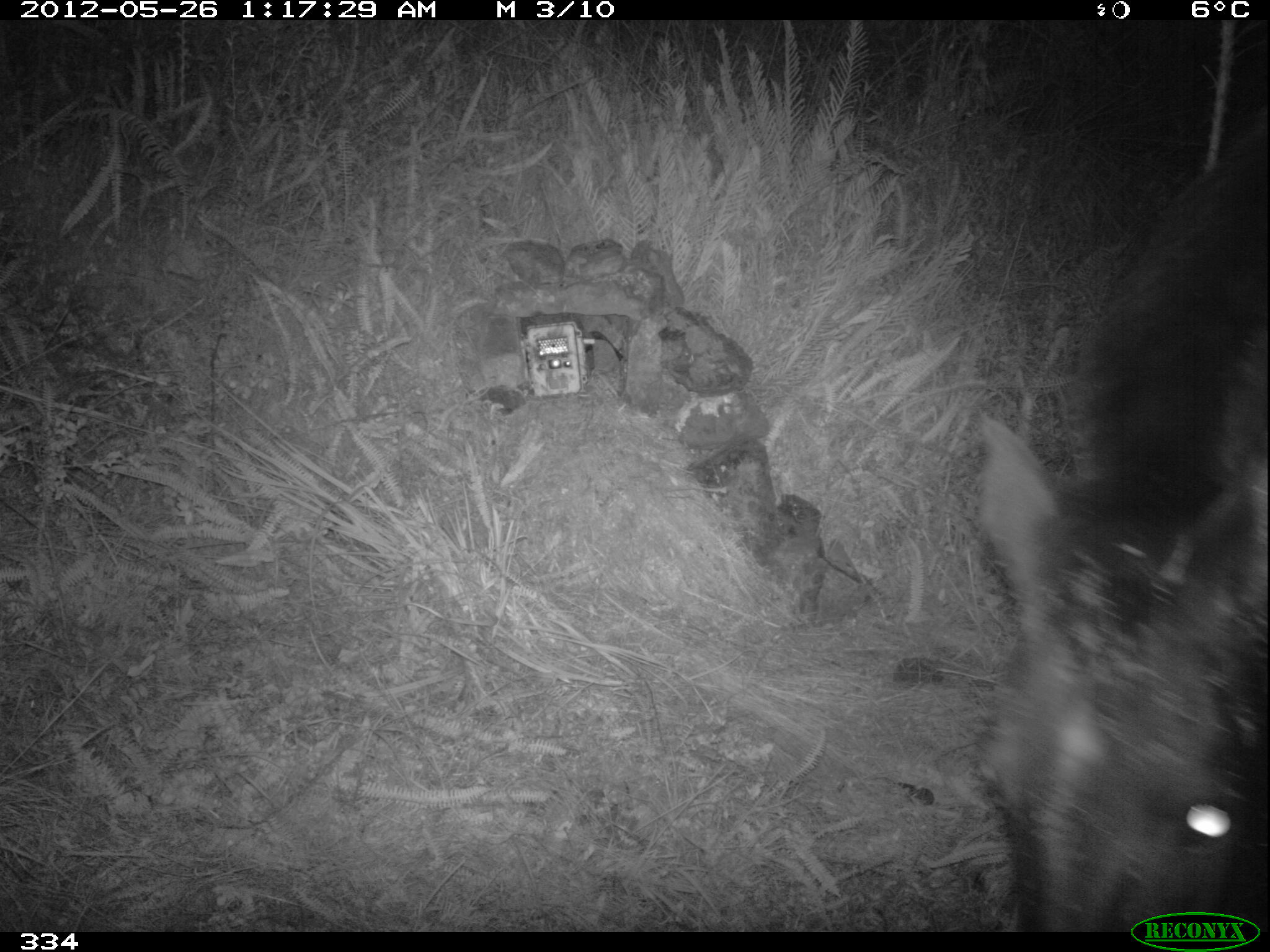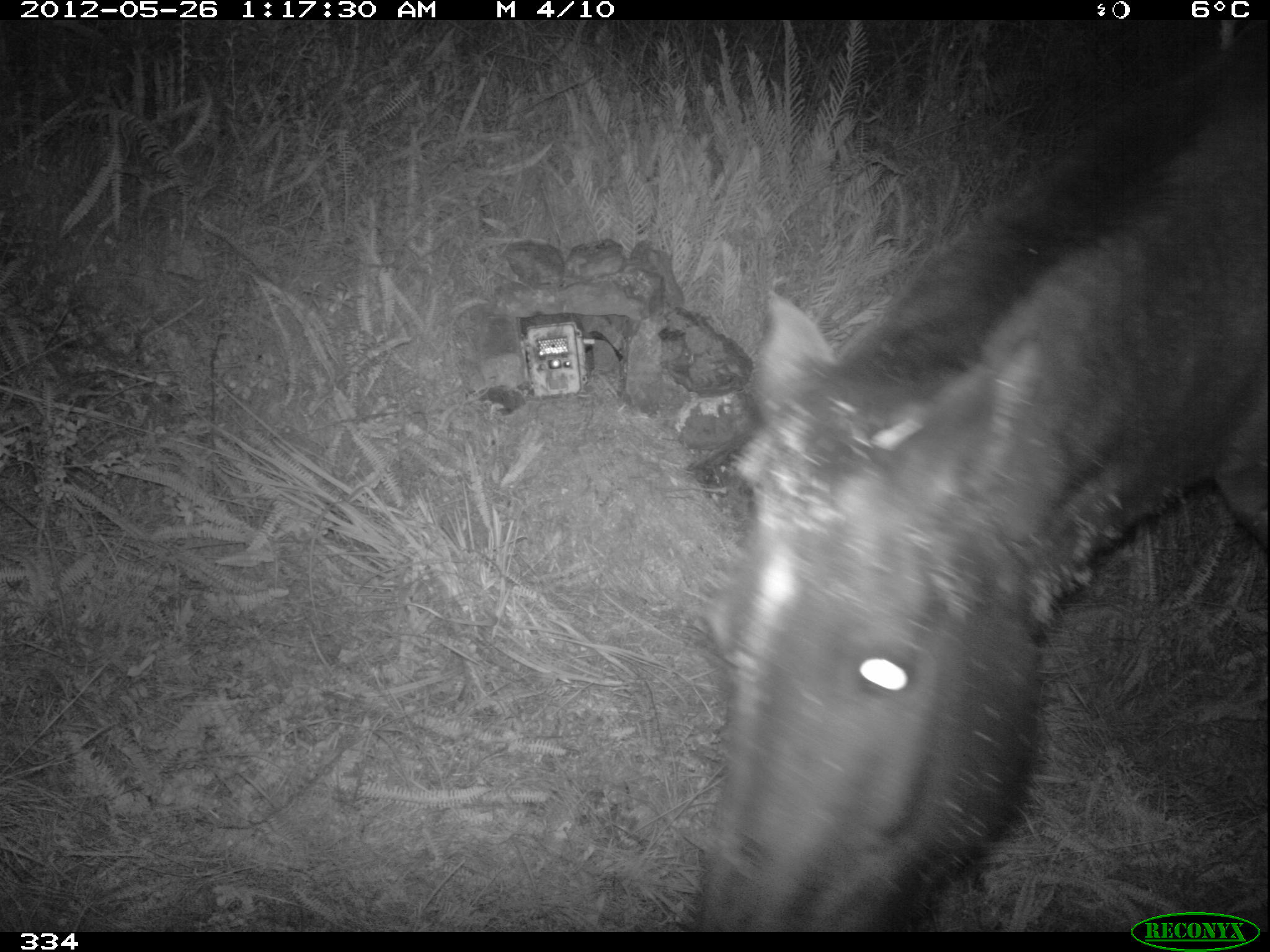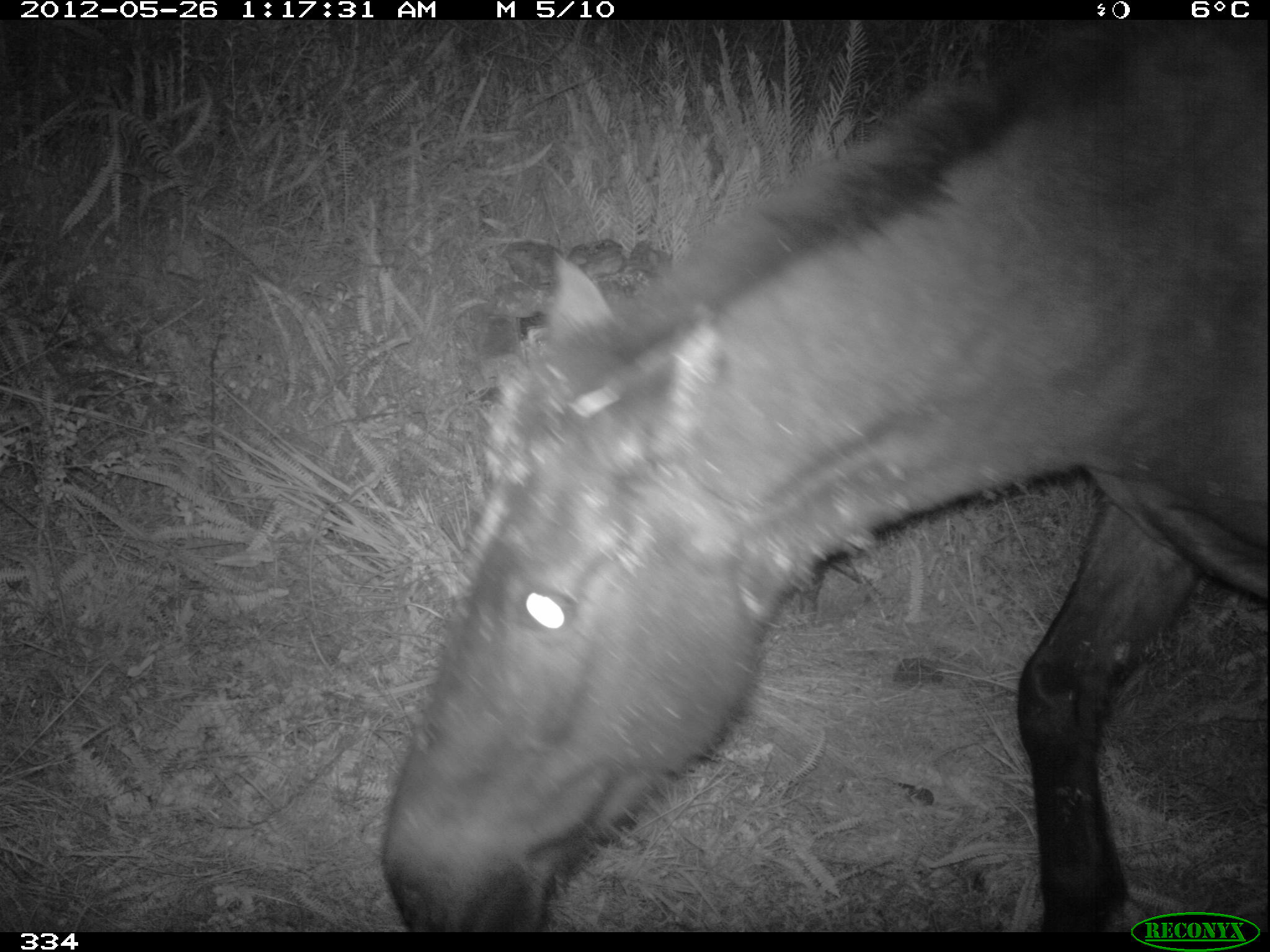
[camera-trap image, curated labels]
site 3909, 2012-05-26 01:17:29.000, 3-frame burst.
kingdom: Animalia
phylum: Chordata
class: Mammalia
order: Perissodactyla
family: Equidae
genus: Equus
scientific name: Equus caballus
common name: domestic horse